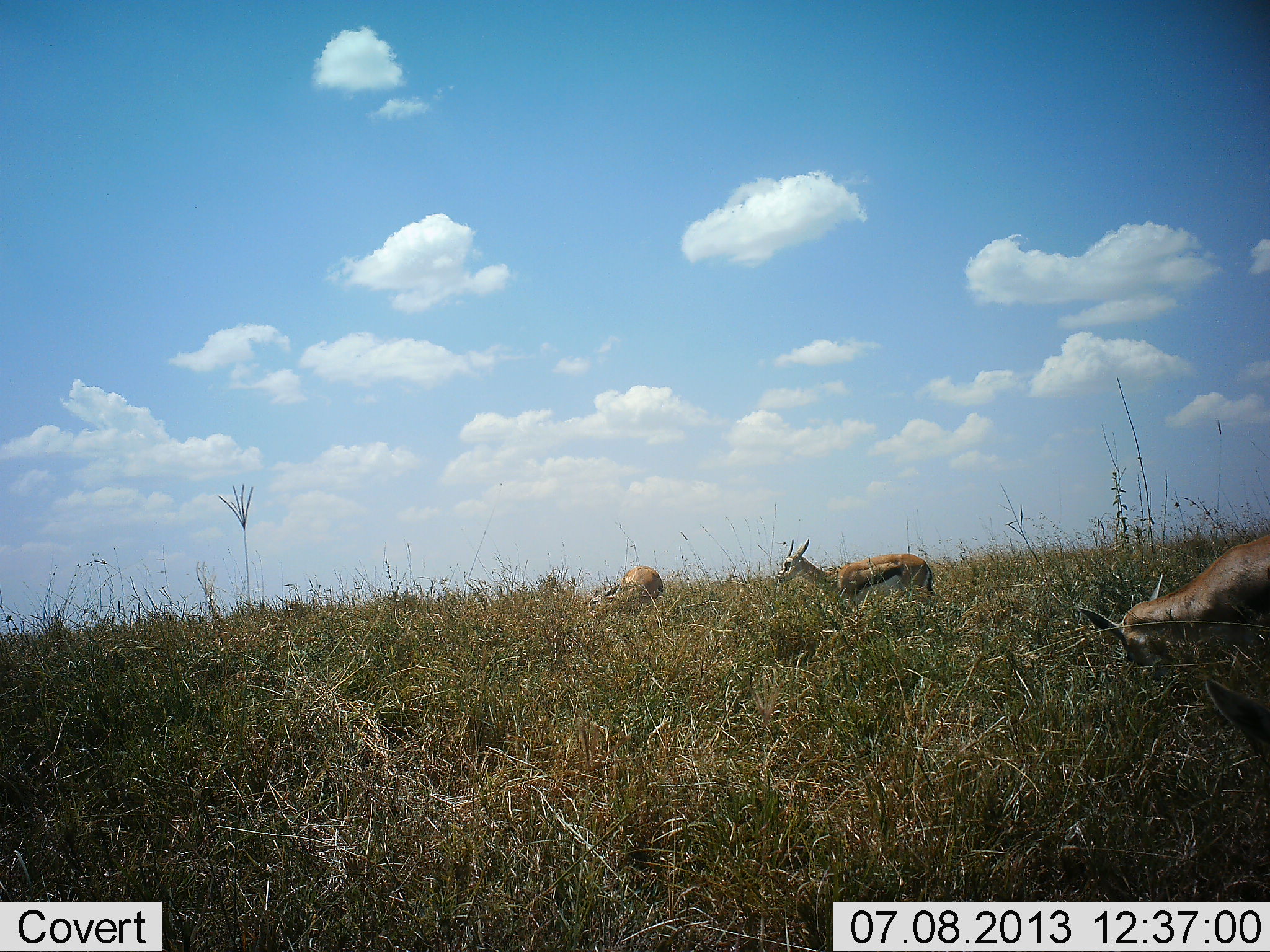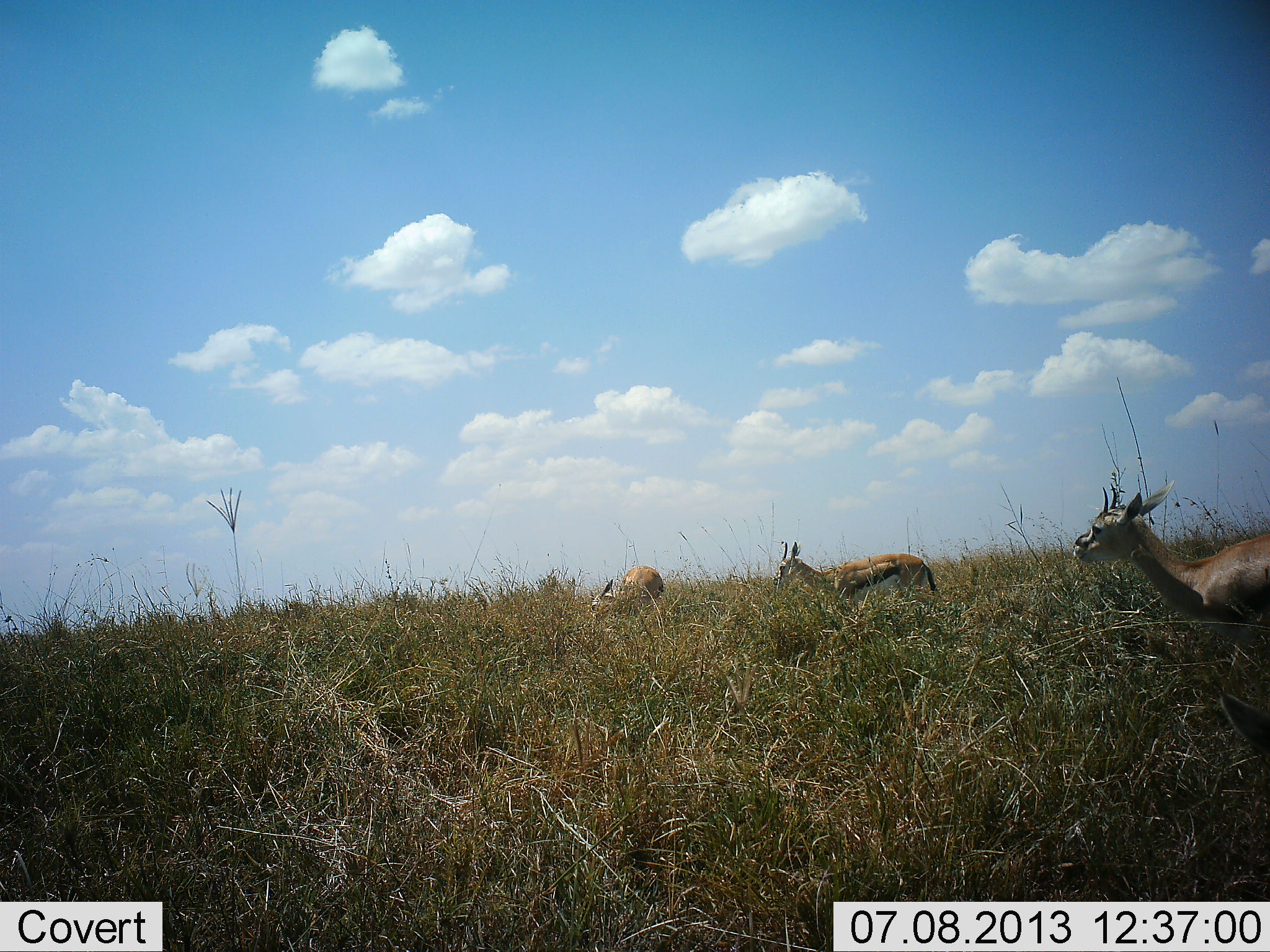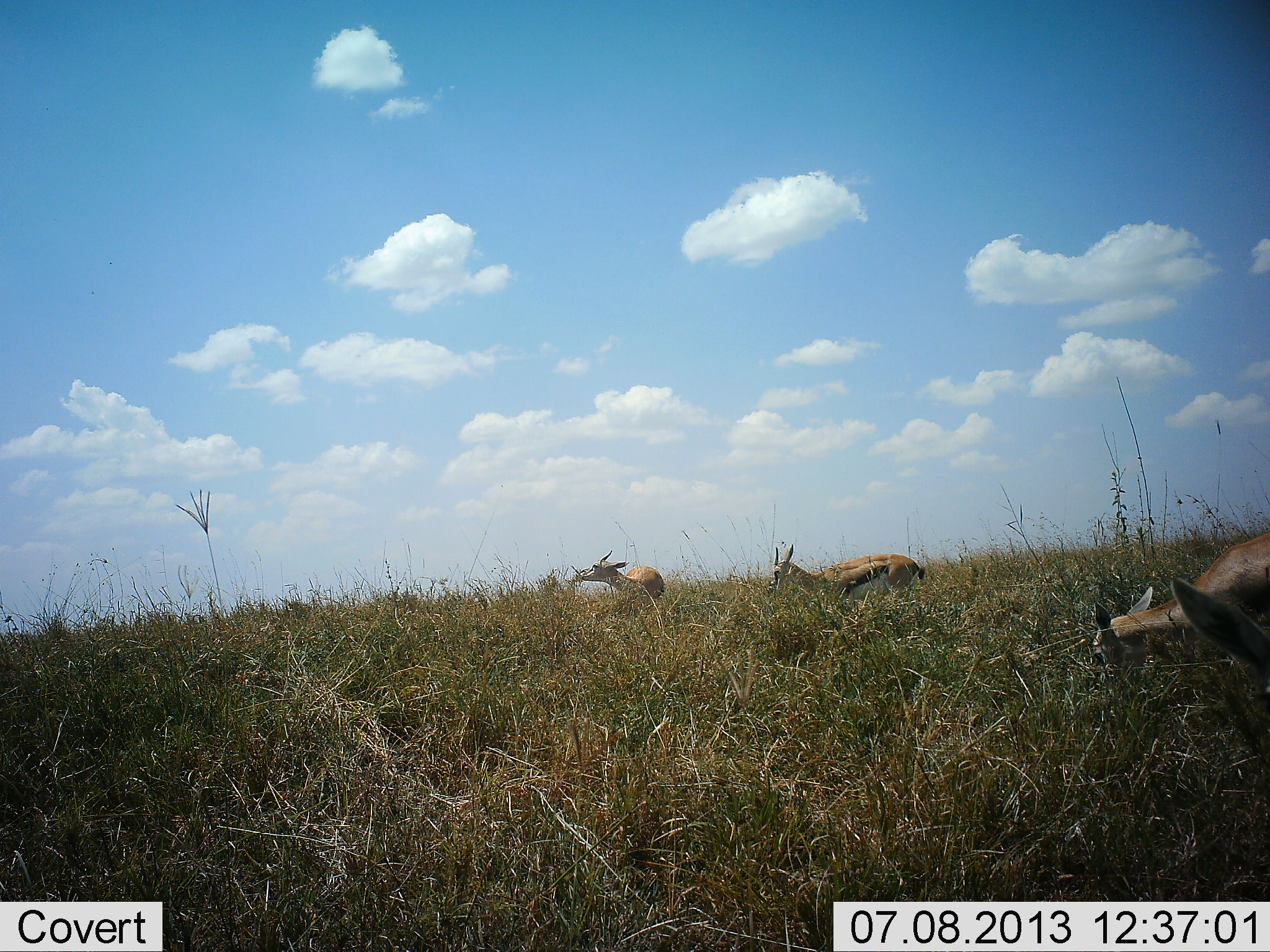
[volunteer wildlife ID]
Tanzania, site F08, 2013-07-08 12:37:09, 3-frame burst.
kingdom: Animalia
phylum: Chordata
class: Mammalia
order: Artiodactyla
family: Bovidae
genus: Eudorcas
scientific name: Eudorcas thomsonii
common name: thomson's gazelle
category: gazellethomsons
Gazellethomsons (thomson's gazelle) (Eudorcas thomsonii), count 3. Behavior (volunteer vote fractions): standing 37%, resting 0%, moving 7%, interacting 0%. Young present (vote fraction): 3%. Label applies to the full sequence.